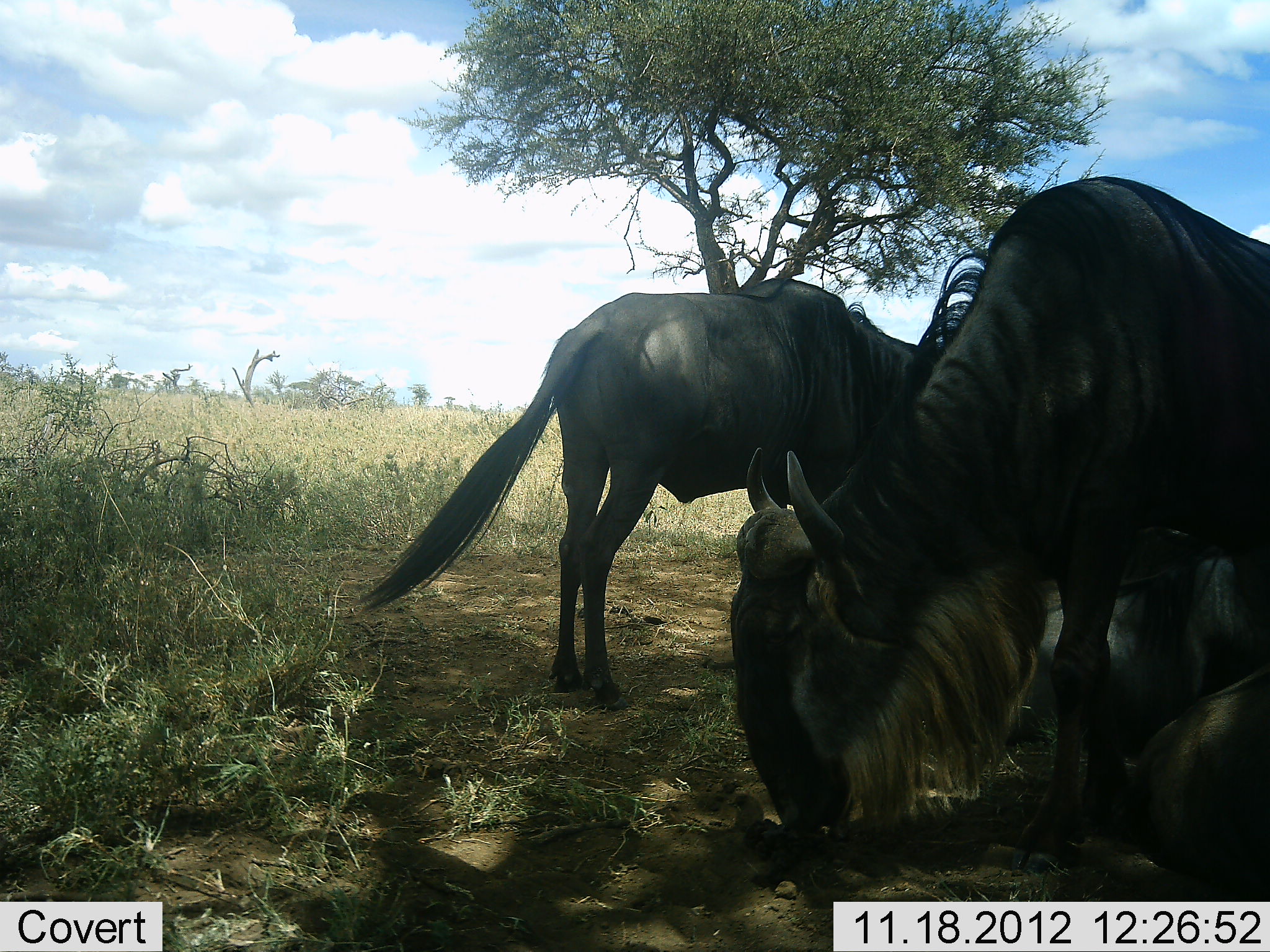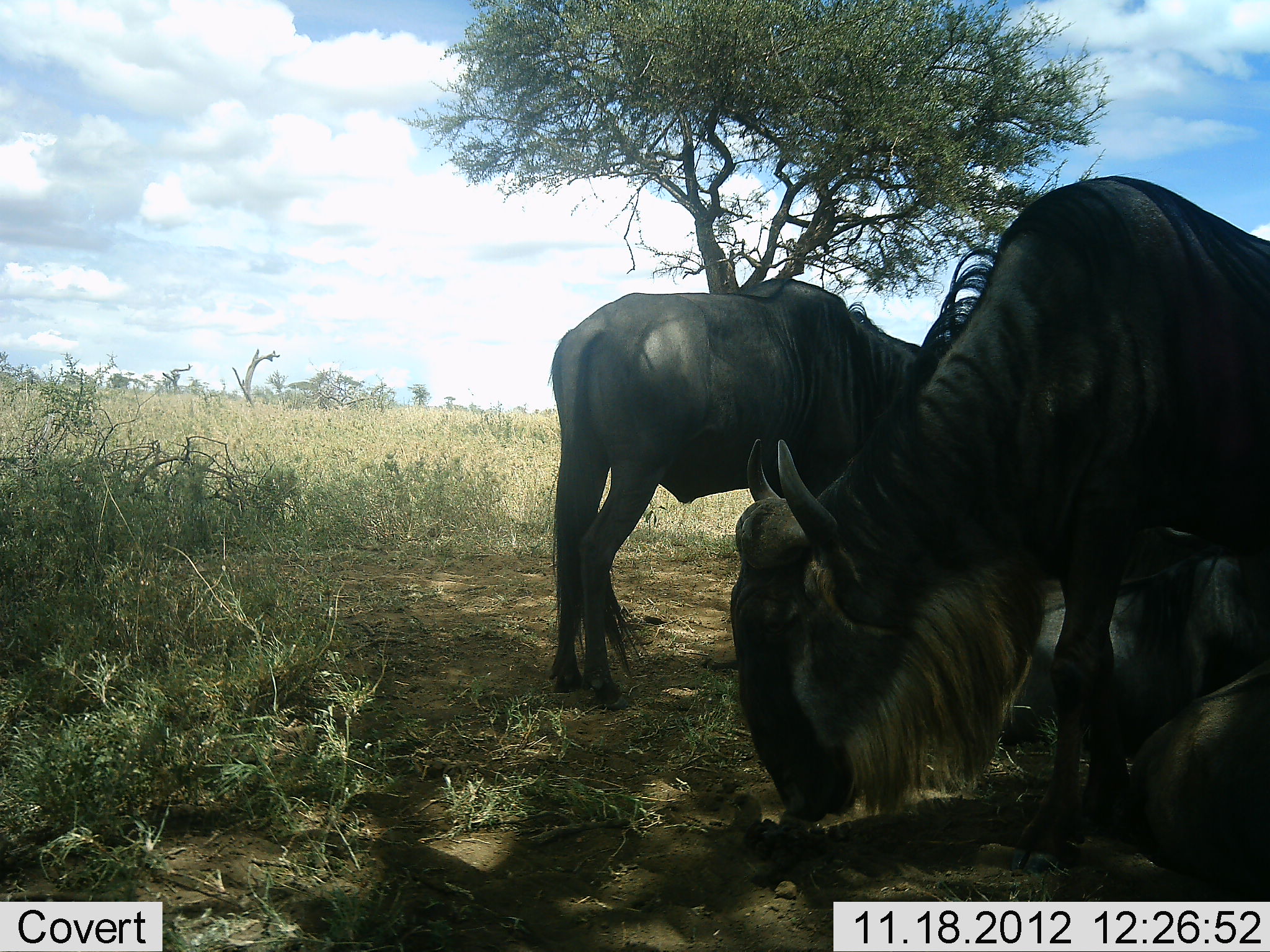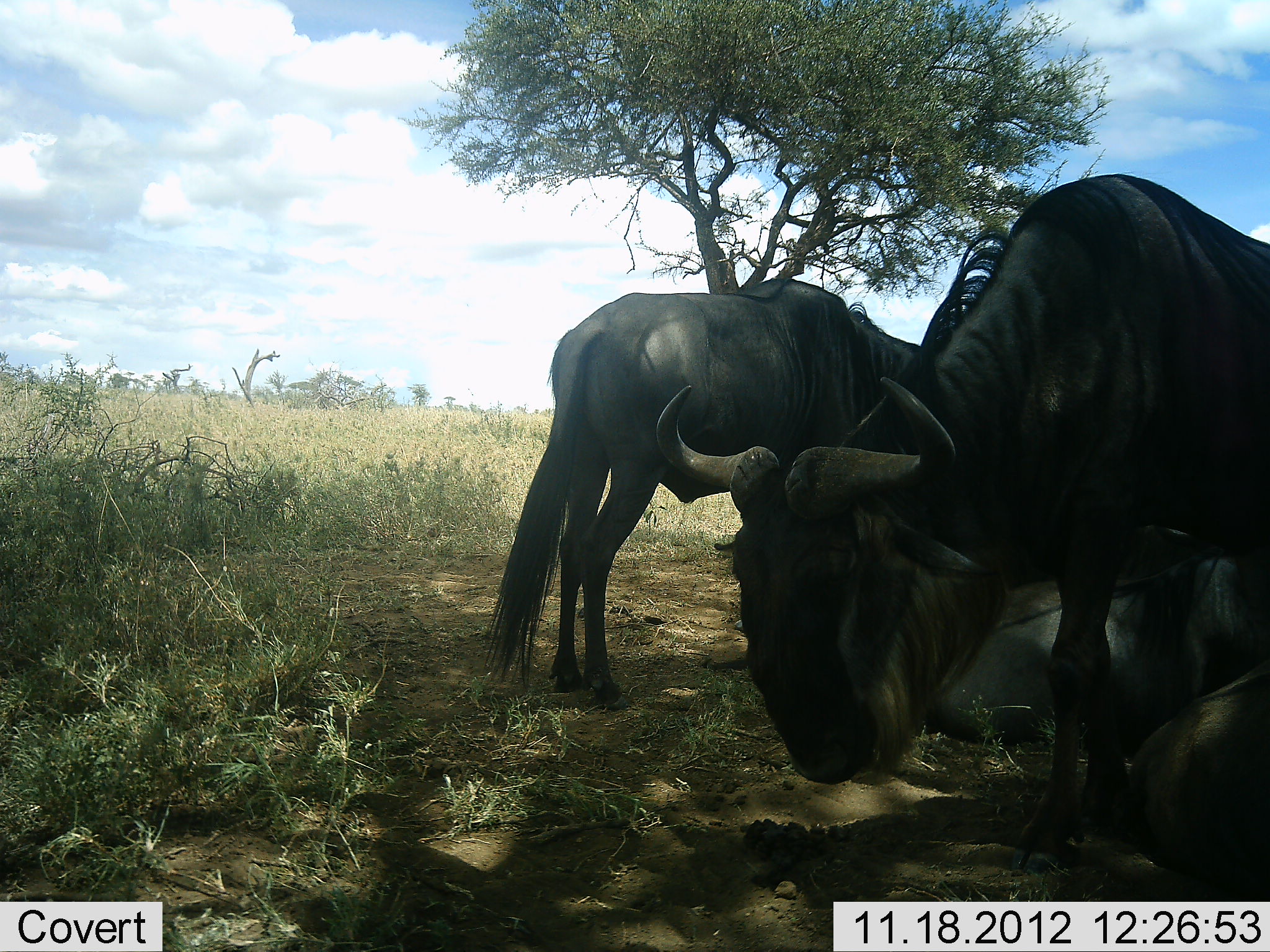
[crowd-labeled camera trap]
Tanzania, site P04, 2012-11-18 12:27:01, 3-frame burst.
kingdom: Animalia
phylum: Chordata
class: Mammalia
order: Artiodactyla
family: Bovidae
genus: Connochaetes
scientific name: Connochaetes taurinus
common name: blue wildebeest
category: wildebeest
Wildebeest (blue wildebeest) (Connochaetes taurinus), count 4. Behavior (volunteer vote fractions): standing 80%, resting 70%, moving 0%, interacting 0%. Young present (vote fraction): 0%. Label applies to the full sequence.